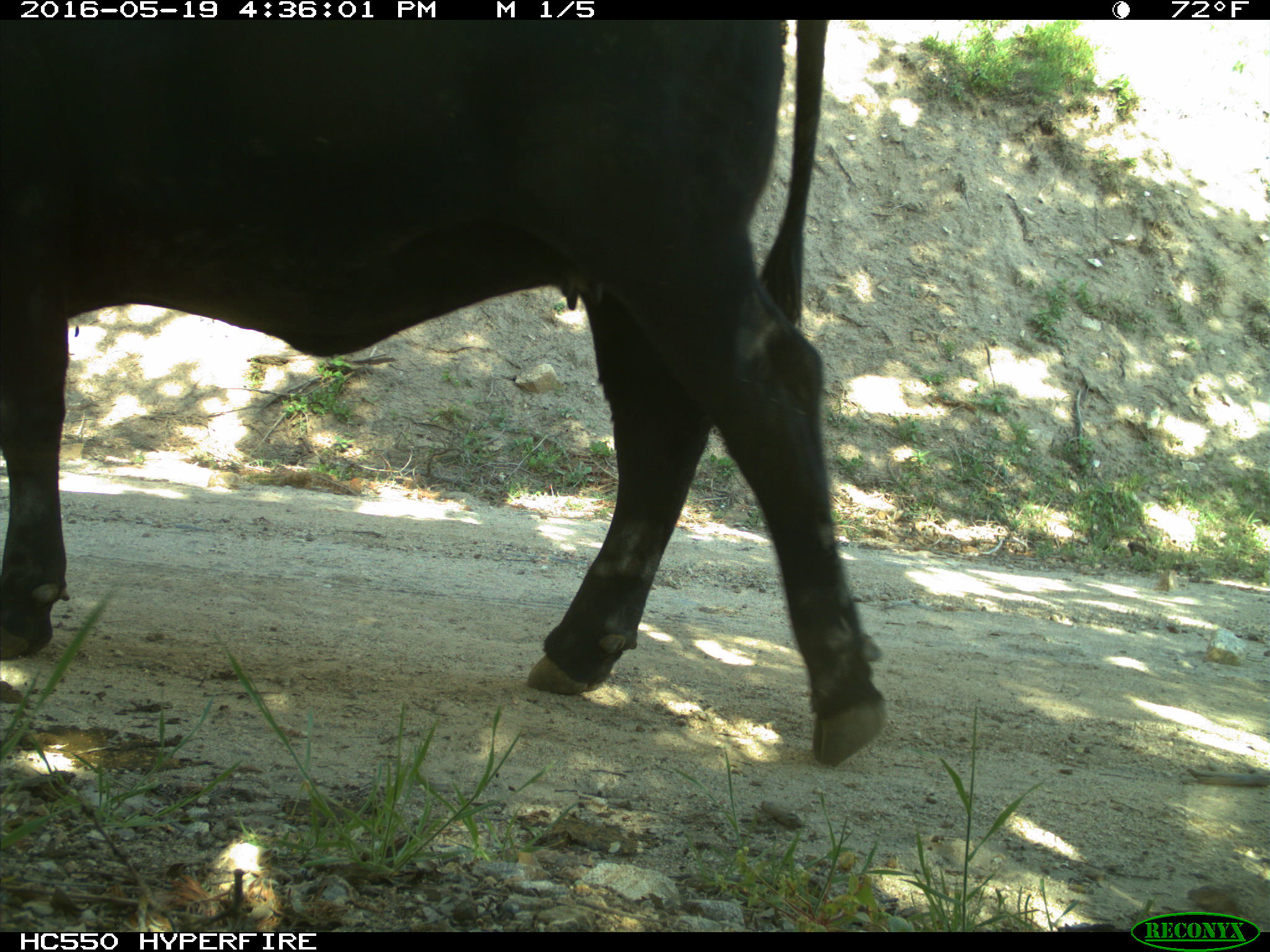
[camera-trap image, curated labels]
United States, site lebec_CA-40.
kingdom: Animalia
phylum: Chordata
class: Mammalia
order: Artiodactyla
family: Bovidae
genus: Bos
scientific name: Bos taurus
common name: domestic cow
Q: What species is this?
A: Bos taurus (domestic cow).